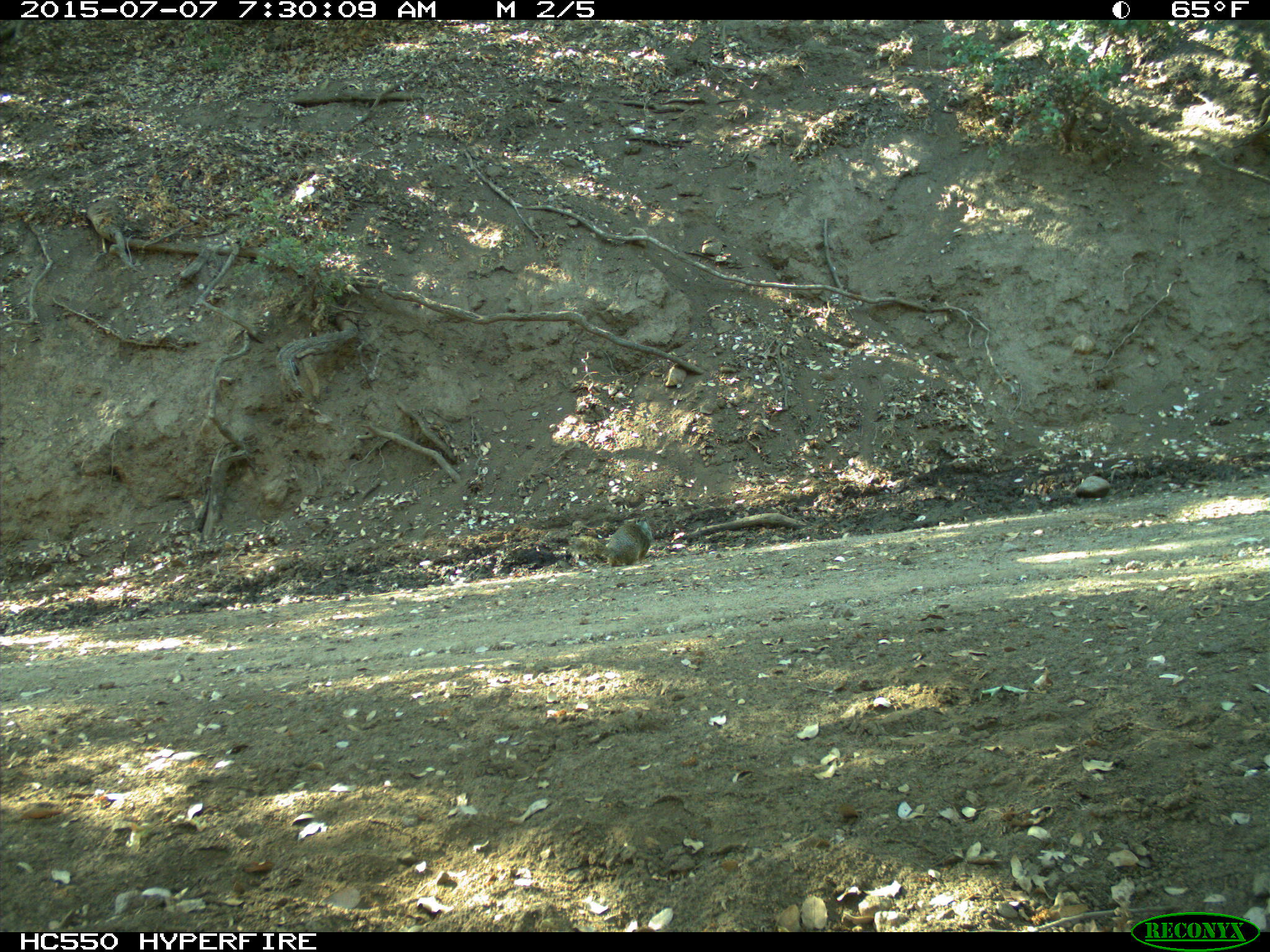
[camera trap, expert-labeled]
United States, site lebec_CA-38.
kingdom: Animalia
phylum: Chordata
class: Mammalia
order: Rodentia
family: Sciuridae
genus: Otospermophilus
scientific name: Otospermophilus beecheyi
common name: california ground squirrel